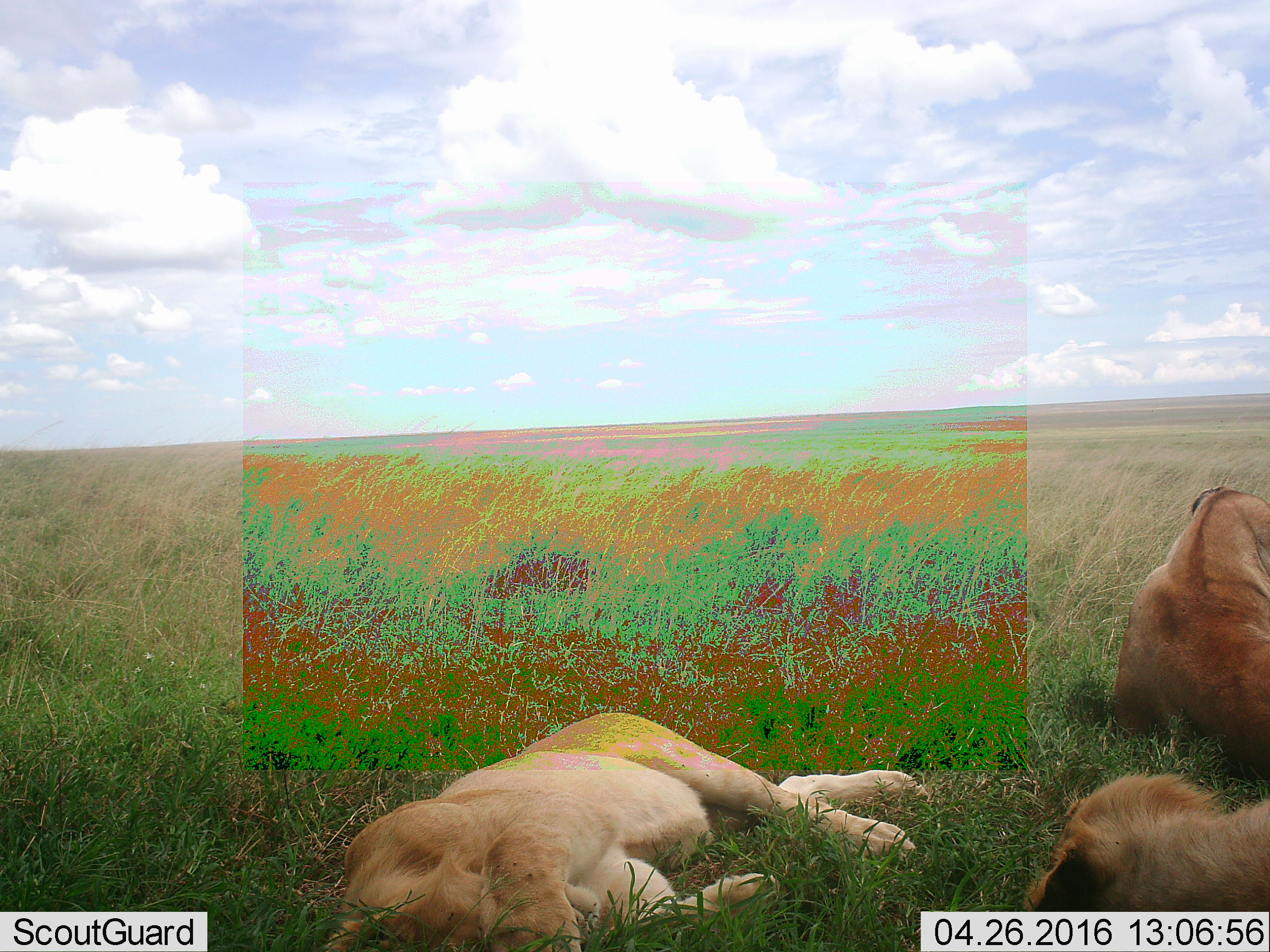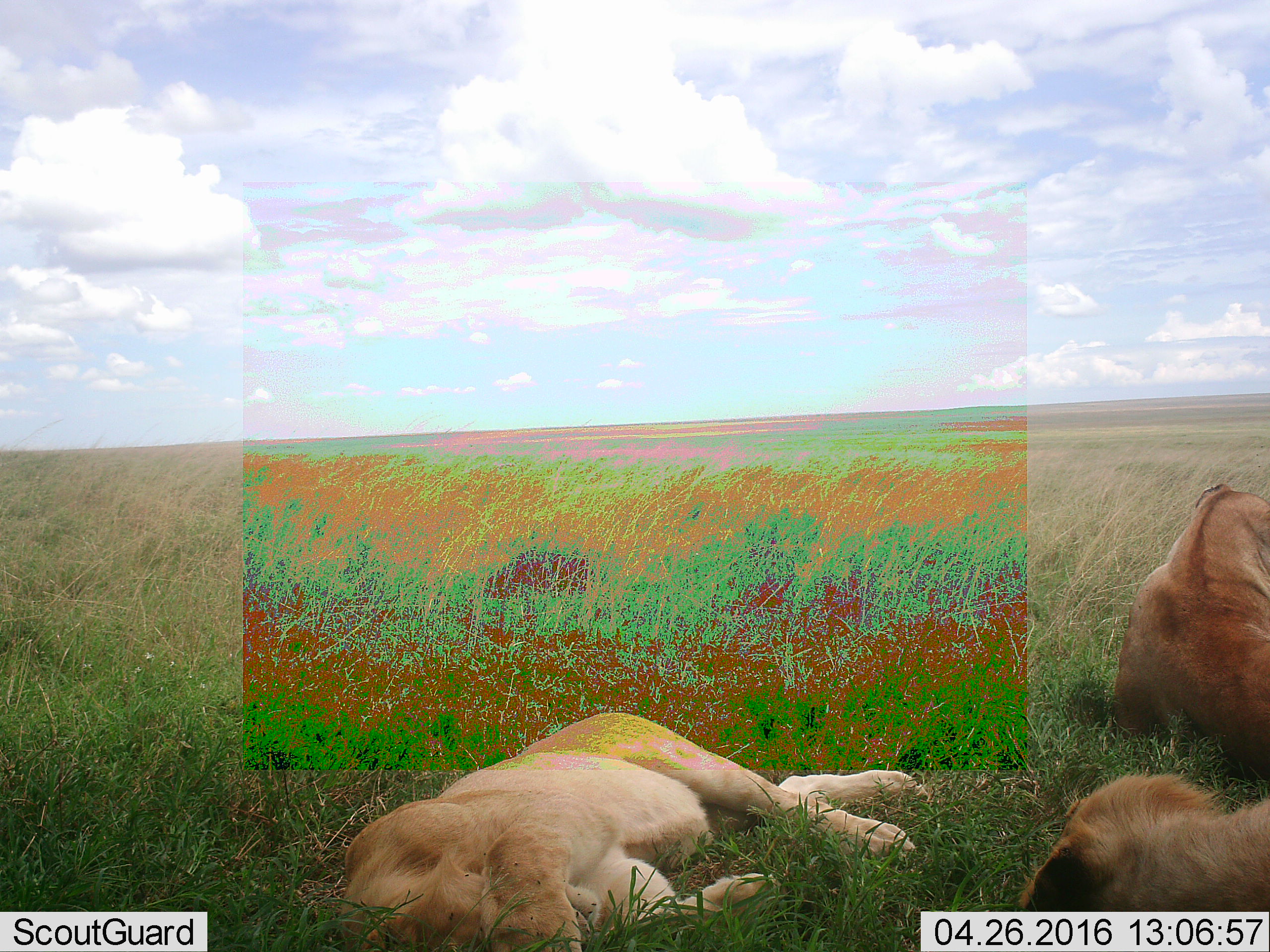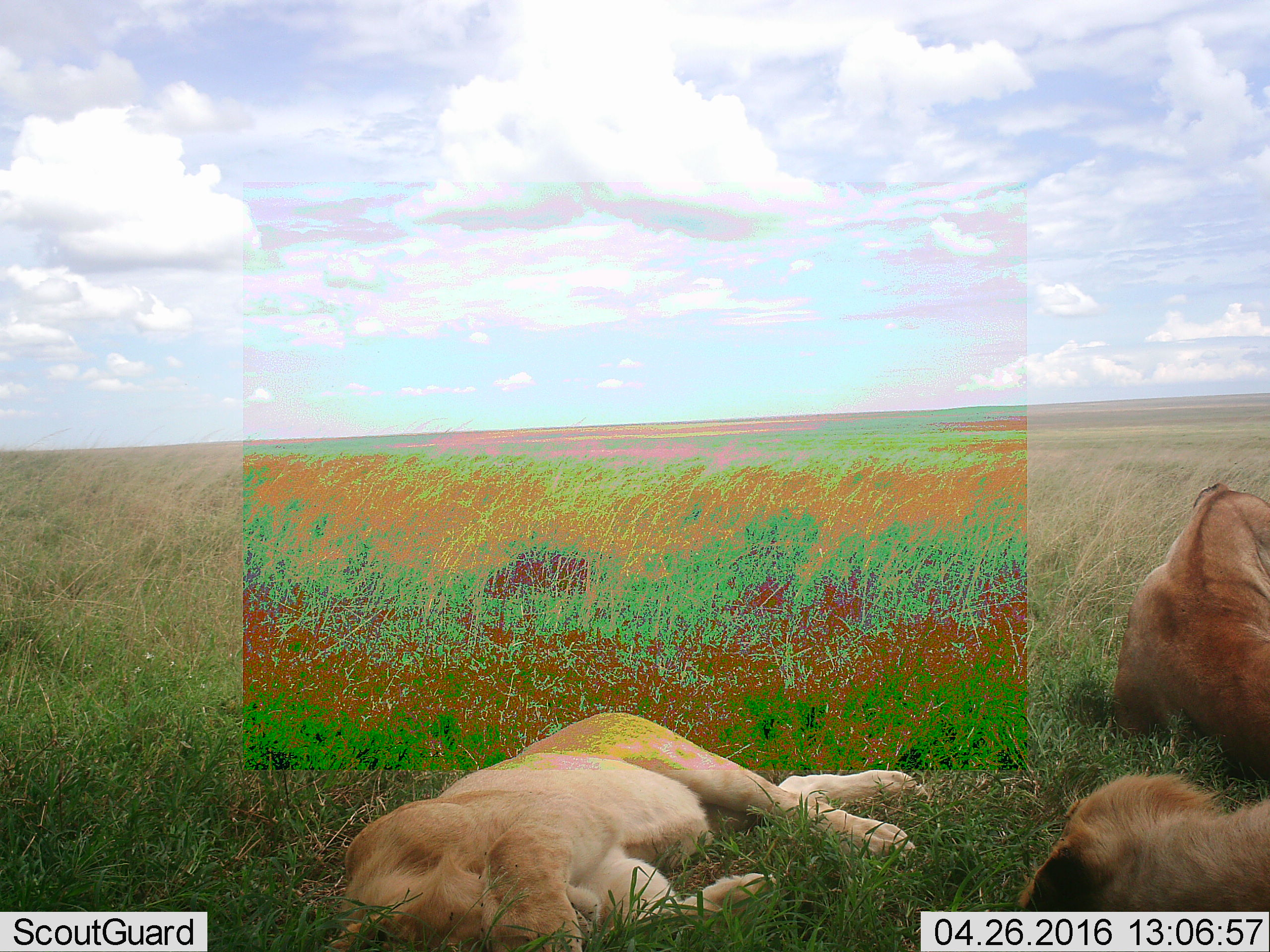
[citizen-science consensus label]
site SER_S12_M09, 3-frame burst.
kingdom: Animalia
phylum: Chordata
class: Mammalia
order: Carnivora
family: Felidae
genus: Panthera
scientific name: Panthera leo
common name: lion female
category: lionfemale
Lionfemale (lion female) (Panthera leo), count 3. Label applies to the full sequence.